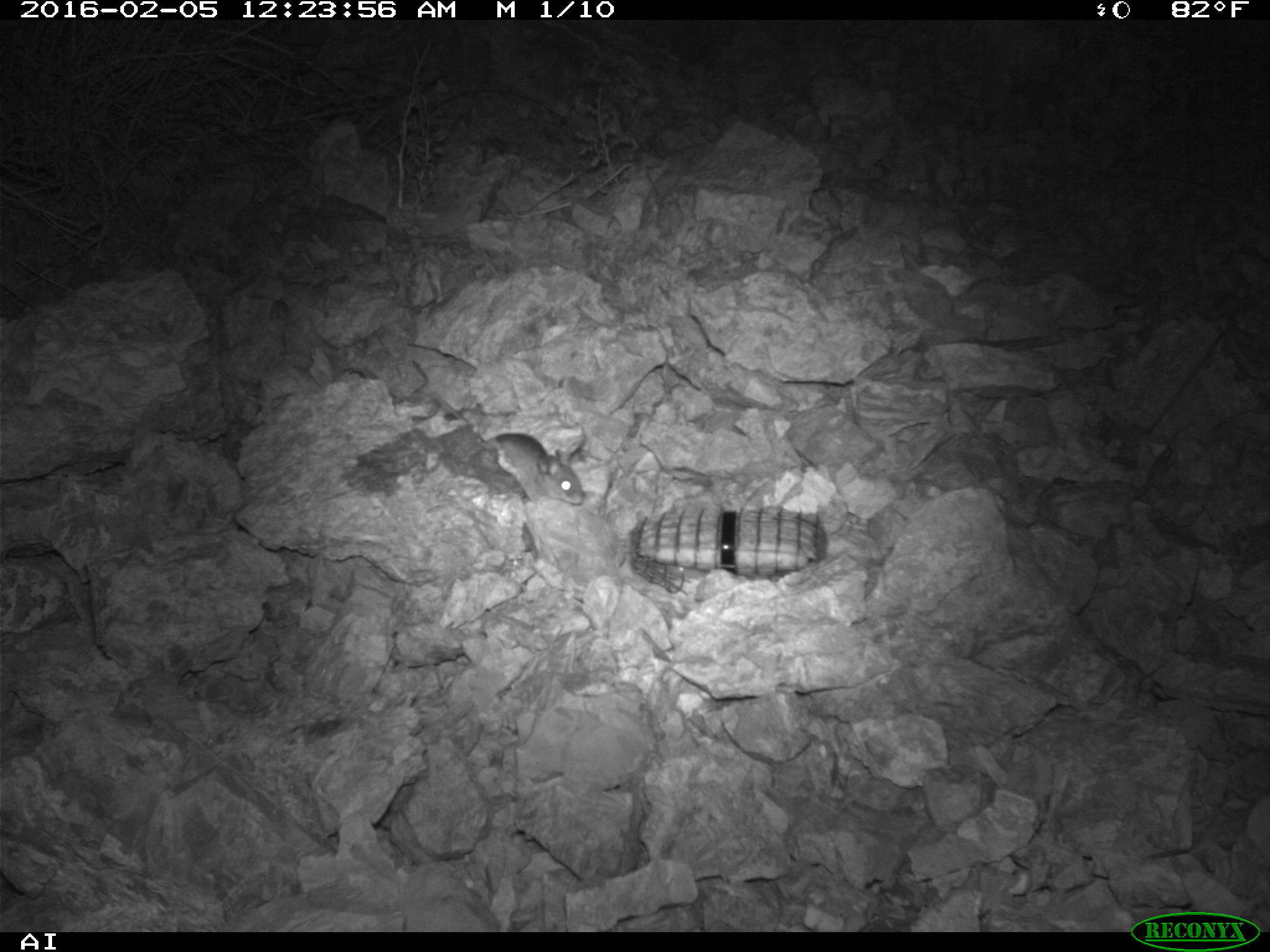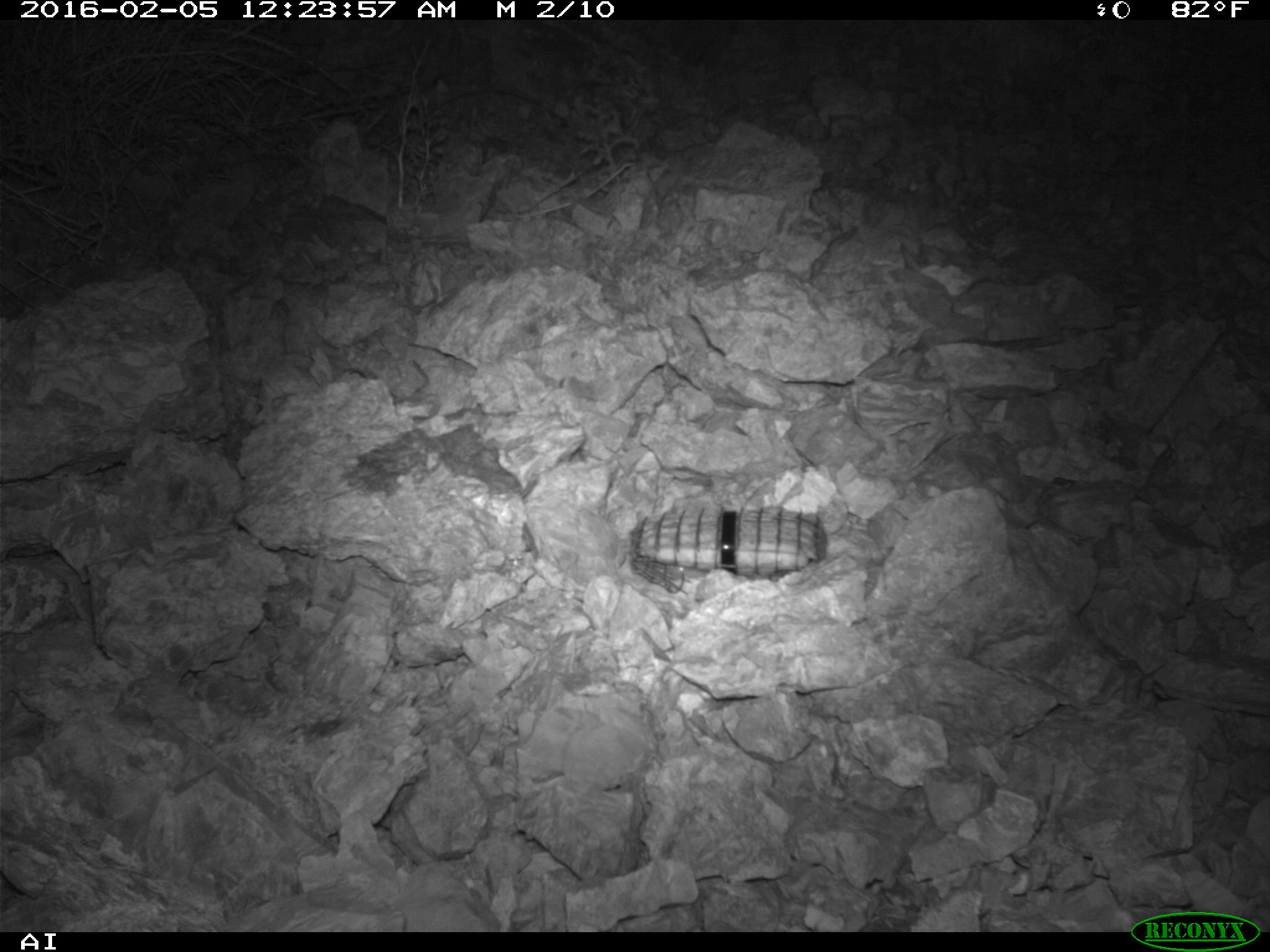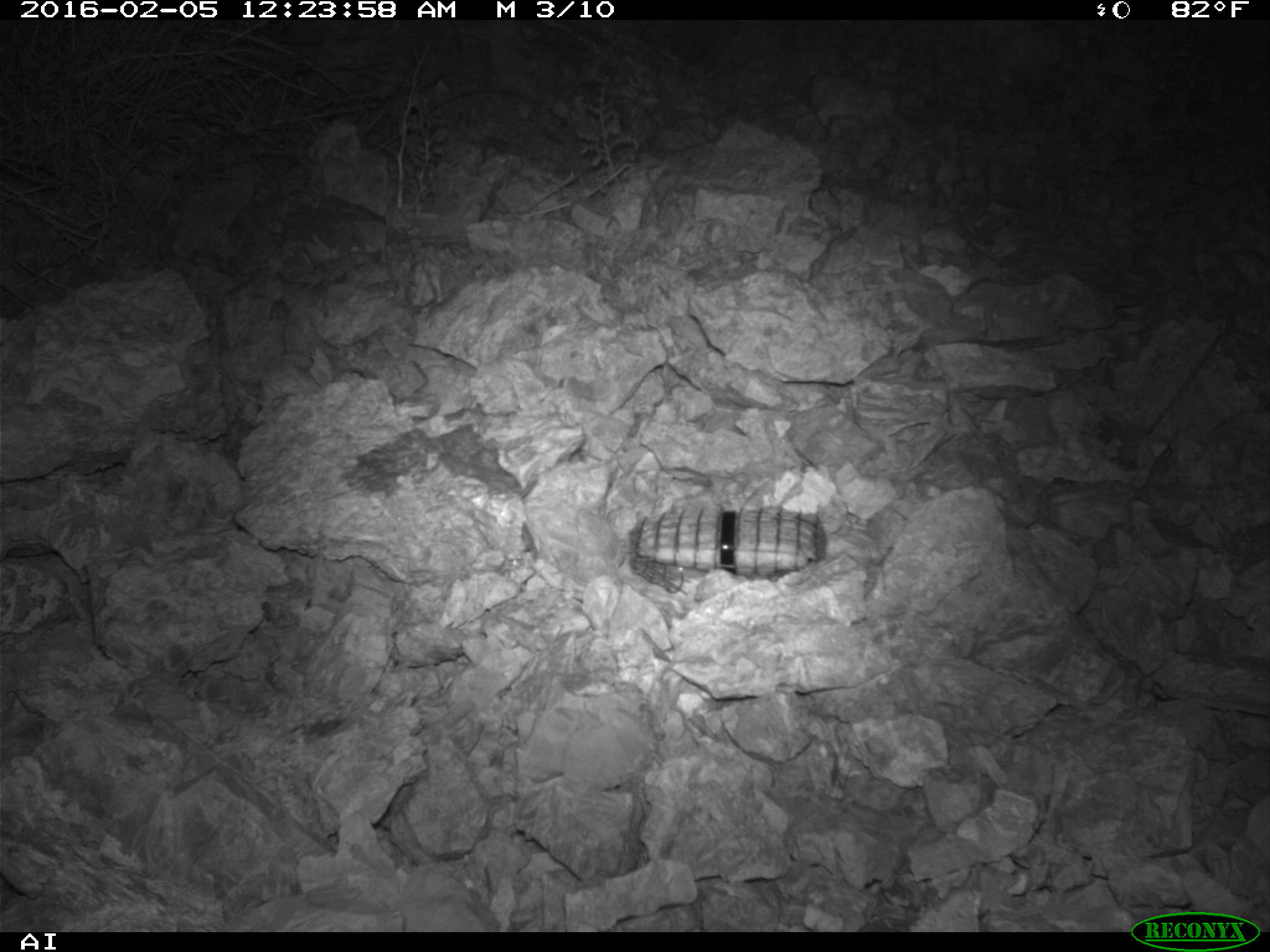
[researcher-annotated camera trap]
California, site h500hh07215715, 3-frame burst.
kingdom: Animalia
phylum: Chordata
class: Mammalia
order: Rodentia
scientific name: Rodentia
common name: rodent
Rodent (Rodentia).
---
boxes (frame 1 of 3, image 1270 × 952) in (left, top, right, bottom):
rodent: (492, 434, 584, 505)